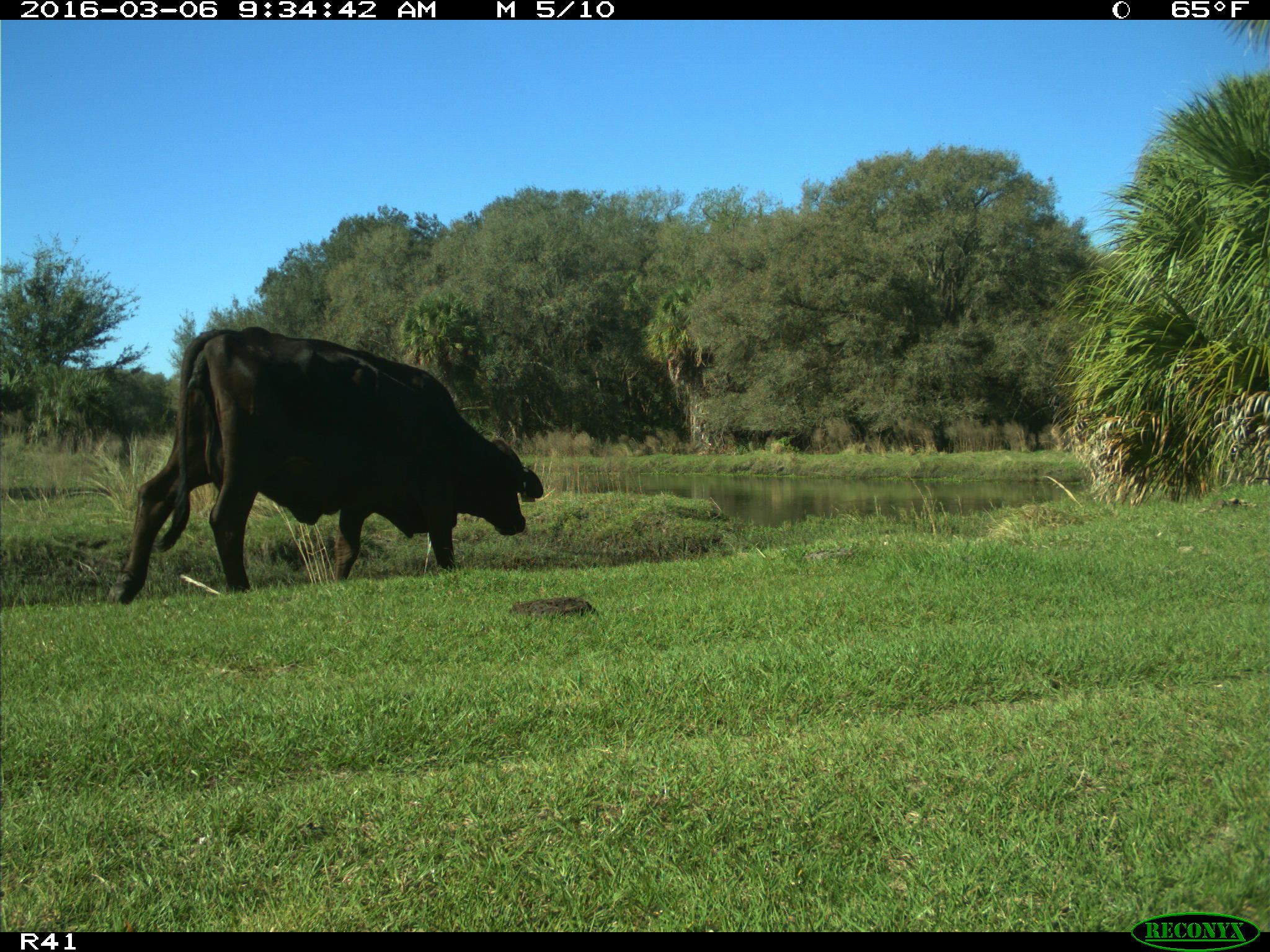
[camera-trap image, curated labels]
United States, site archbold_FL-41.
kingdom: Animalia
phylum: Chordata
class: Mammalia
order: Artiodactyla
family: Bovidae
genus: Bos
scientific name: Bos taurus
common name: domestic cow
Bos taurus (domestic cow).